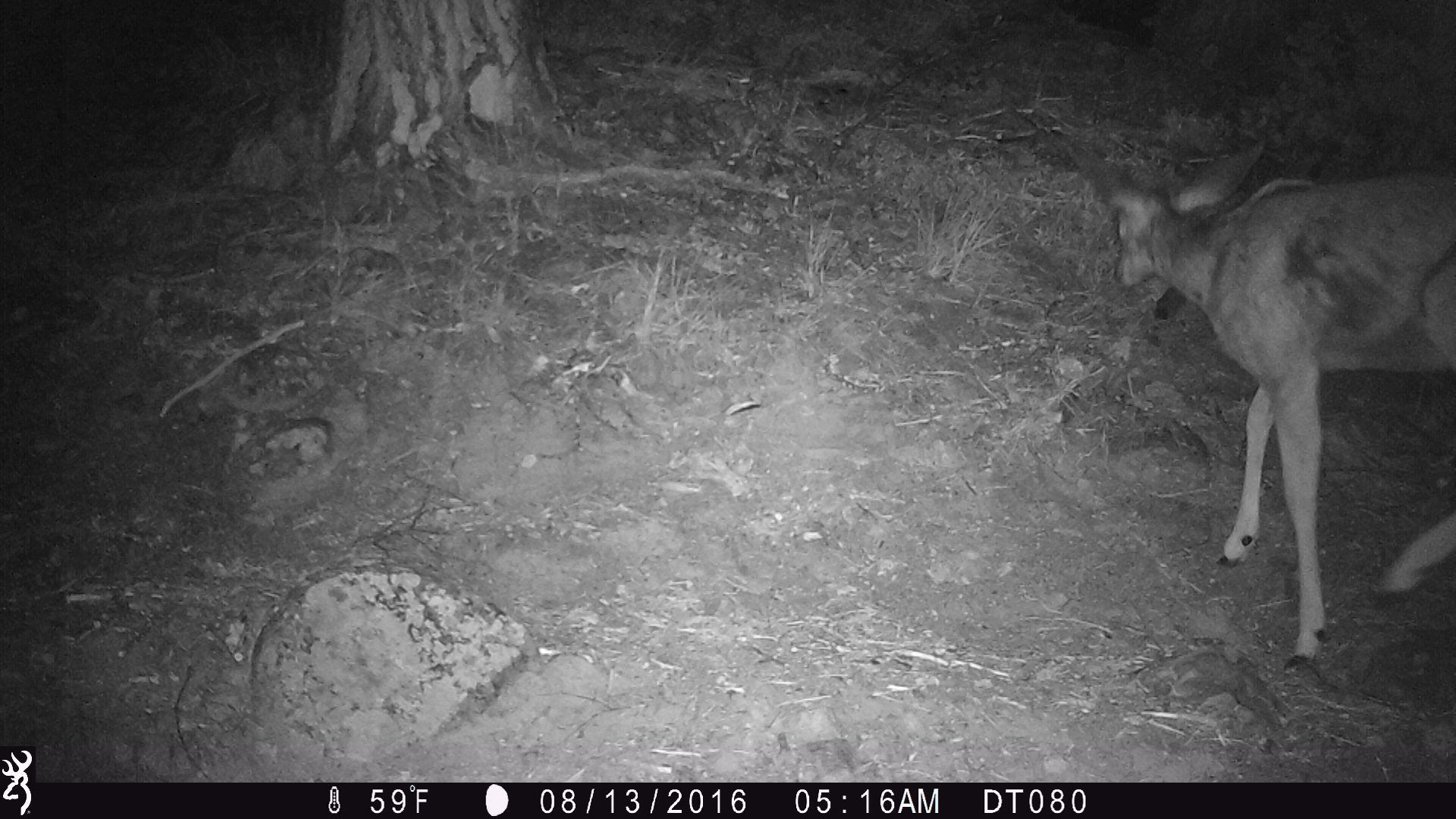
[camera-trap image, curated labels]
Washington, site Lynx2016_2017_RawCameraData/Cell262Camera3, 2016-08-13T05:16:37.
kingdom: Animalia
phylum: Chordata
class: Mammalia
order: Artiodactyla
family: Cervidae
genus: Odocoileus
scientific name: Odocoileus hemionus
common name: mule deer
Odocoileus hemionus (mule deer). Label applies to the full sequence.